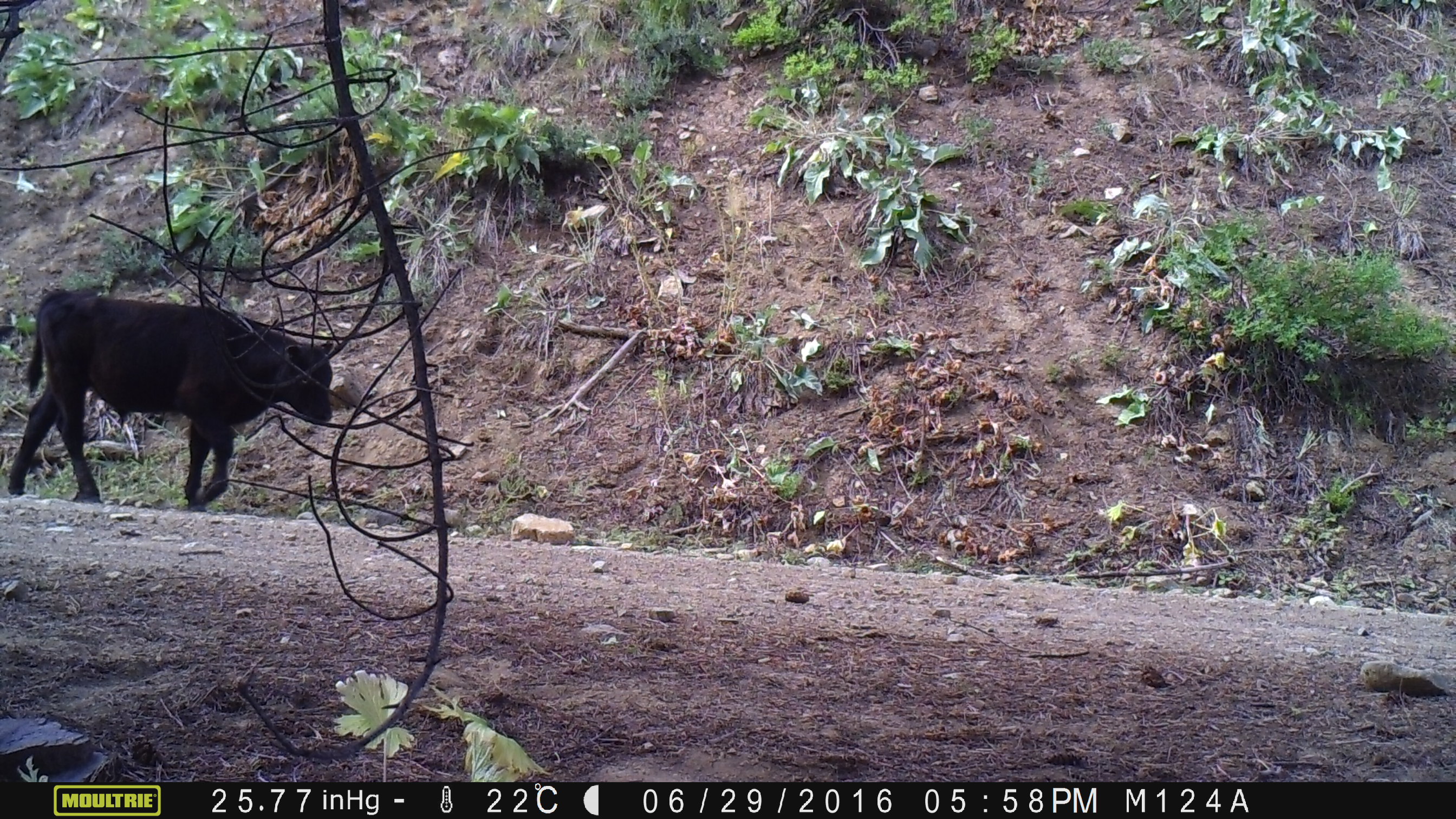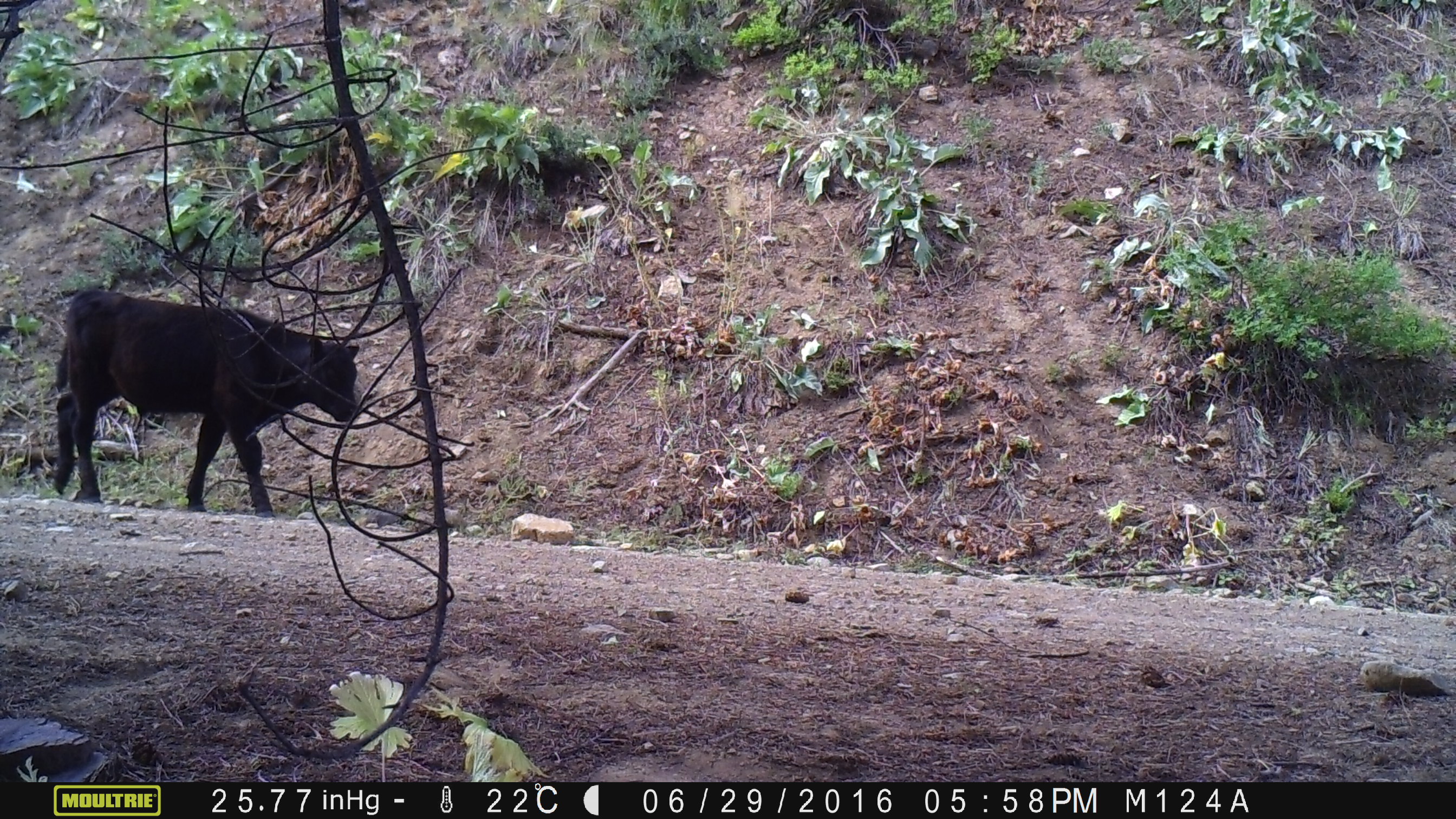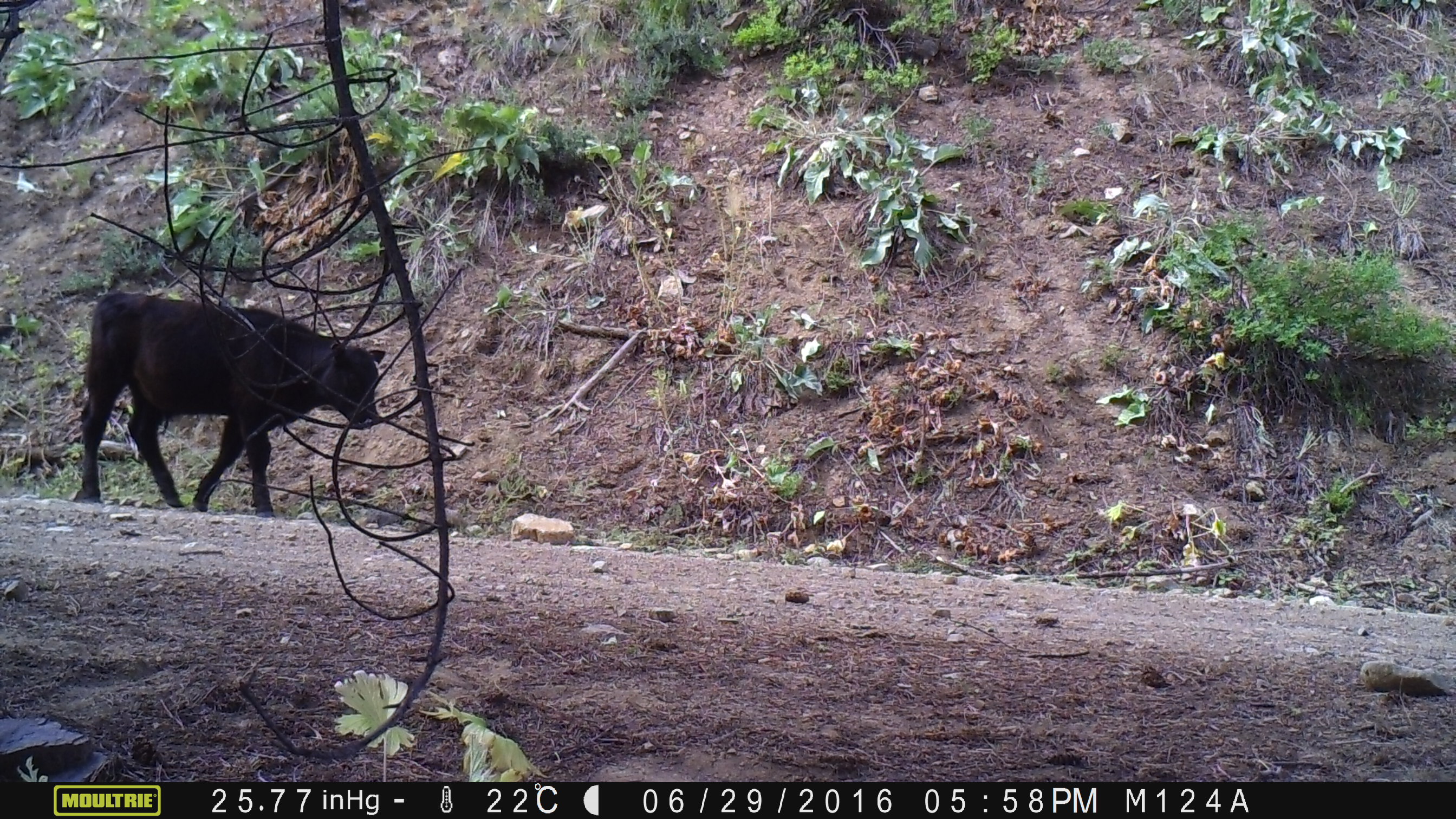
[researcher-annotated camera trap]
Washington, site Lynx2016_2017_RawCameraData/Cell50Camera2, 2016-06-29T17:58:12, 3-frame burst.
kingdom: Animalia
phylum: Chordata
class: Mammalia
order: Artiodactyla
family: Bovidae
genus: Bos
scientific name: Bos taurus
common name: domestic cattle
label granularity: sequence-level